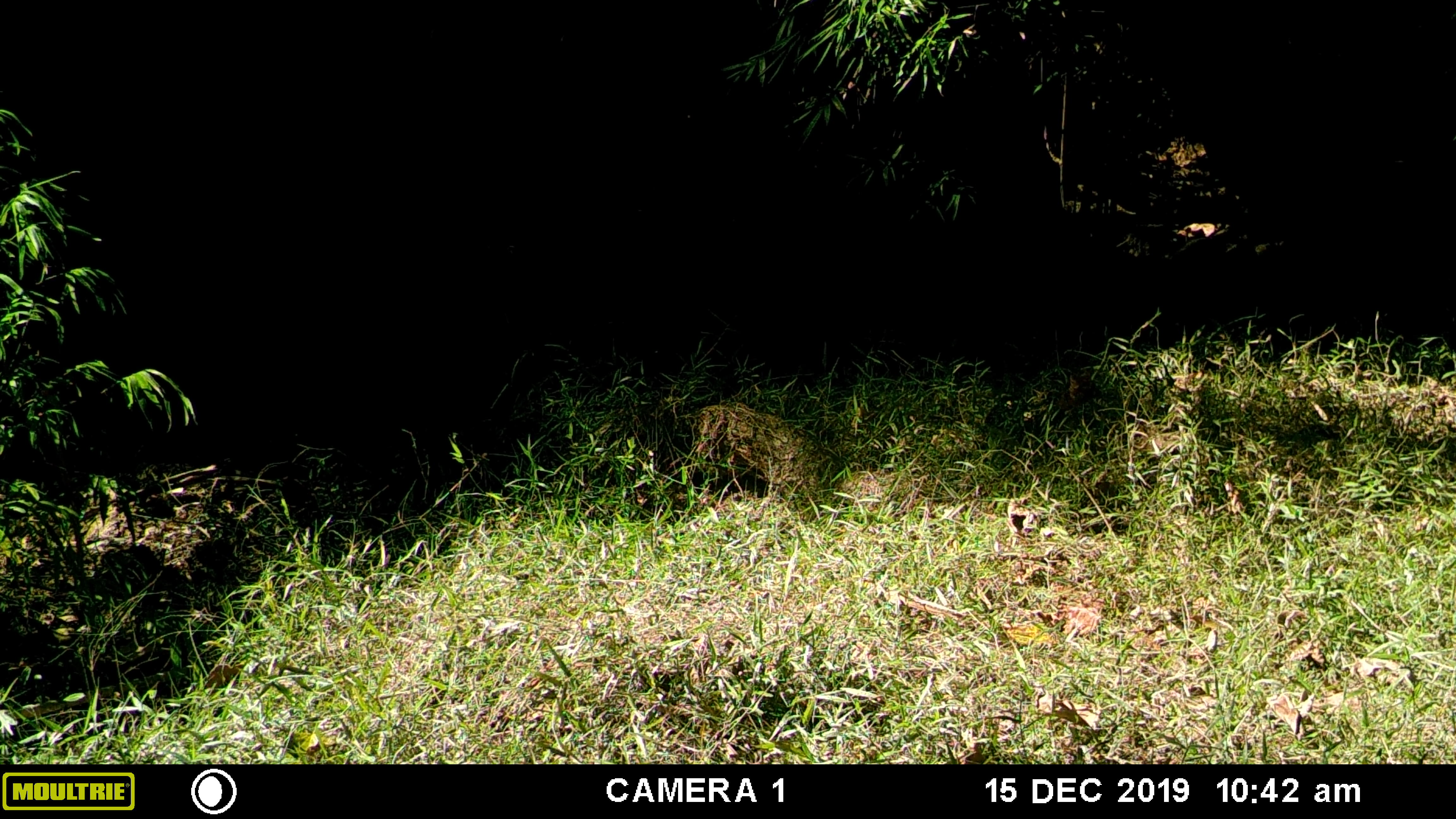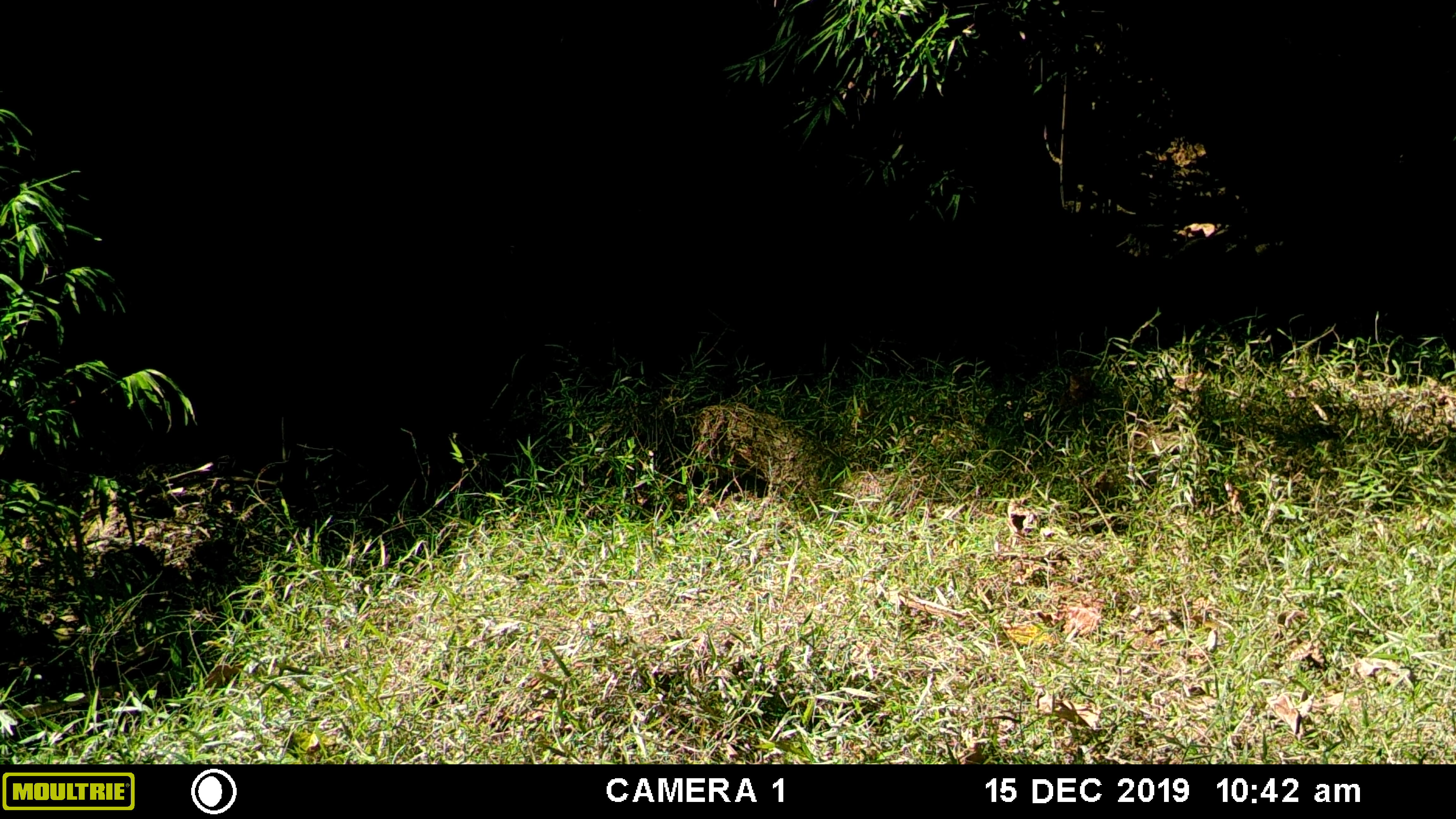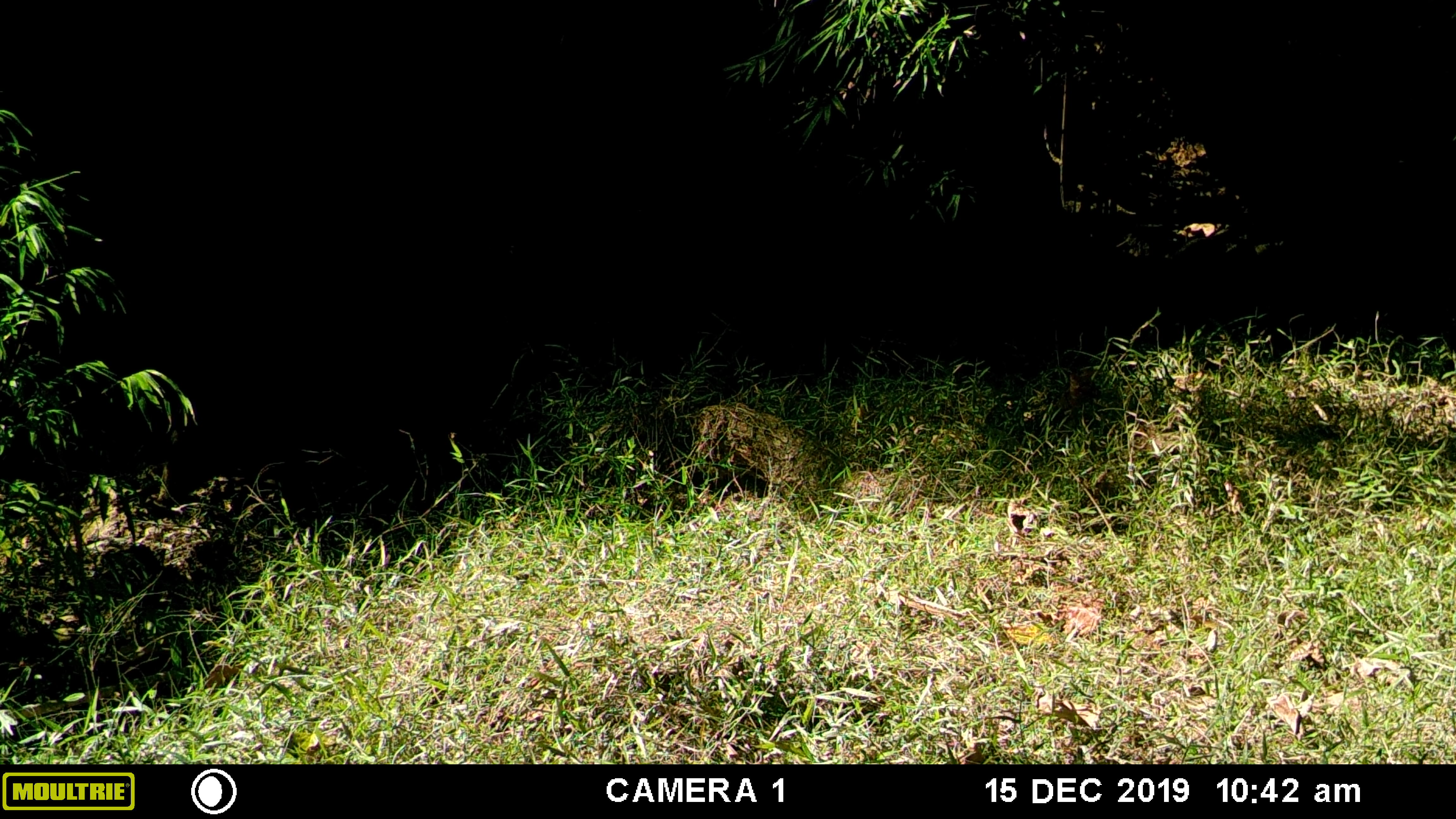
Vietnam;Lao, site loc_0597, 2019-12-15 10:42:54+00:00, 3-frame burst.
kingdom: Animalia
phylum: Chordata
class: Mammalia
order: Artiodactyla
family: Suidae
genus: Sus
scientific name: Sus scrofa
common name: eurasian wild pig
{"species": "eurasian wild pig (Sus scrofa)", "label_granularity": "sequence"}